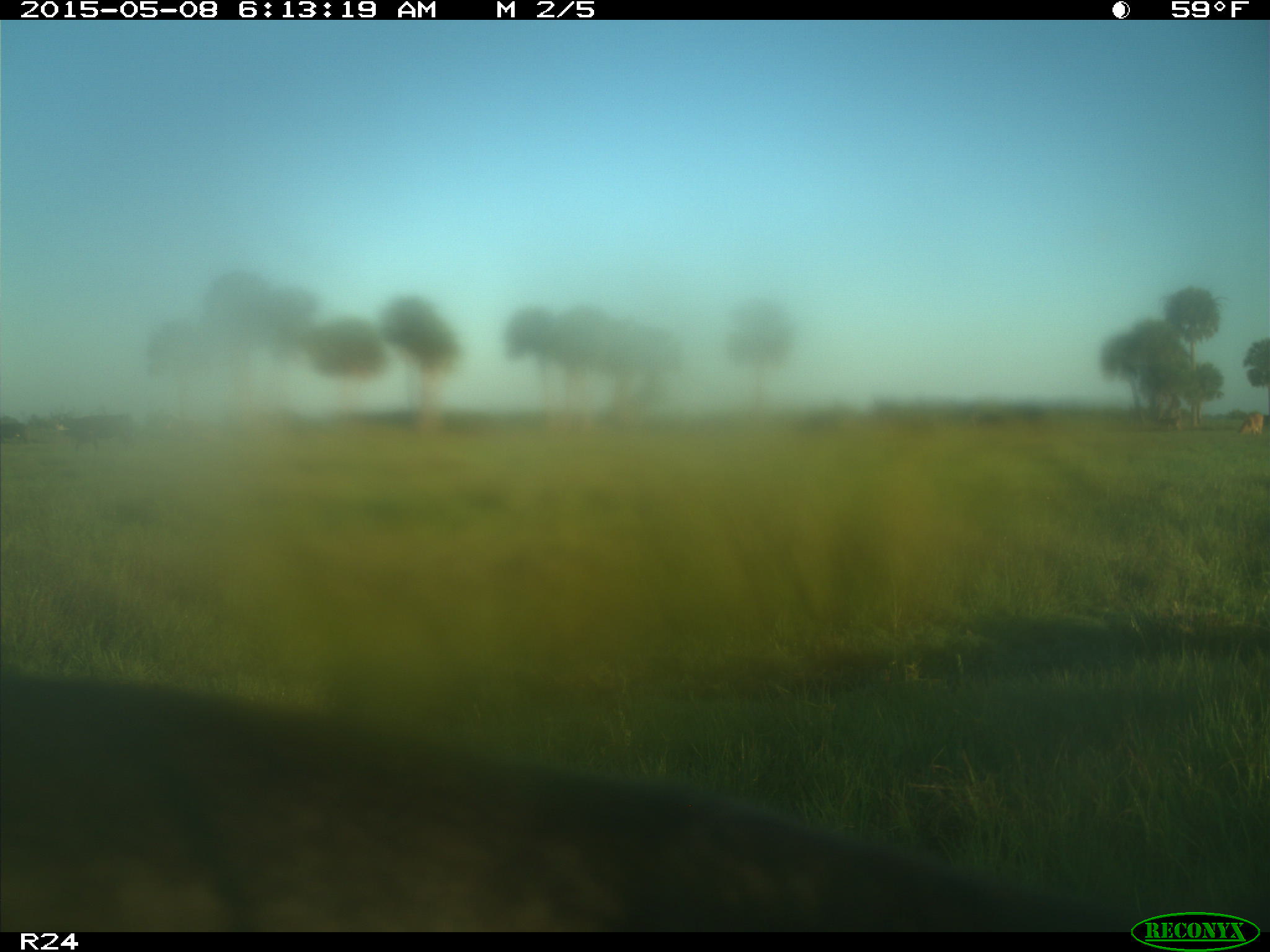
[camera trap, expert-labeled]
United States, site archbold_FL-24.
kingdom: Animalia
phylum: Chordata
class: Mammalia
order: Artiodactyla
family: Bovidae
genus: Bos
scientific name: Bos taurus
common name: domestic cow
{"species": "Bos taurus (domestic cow)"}